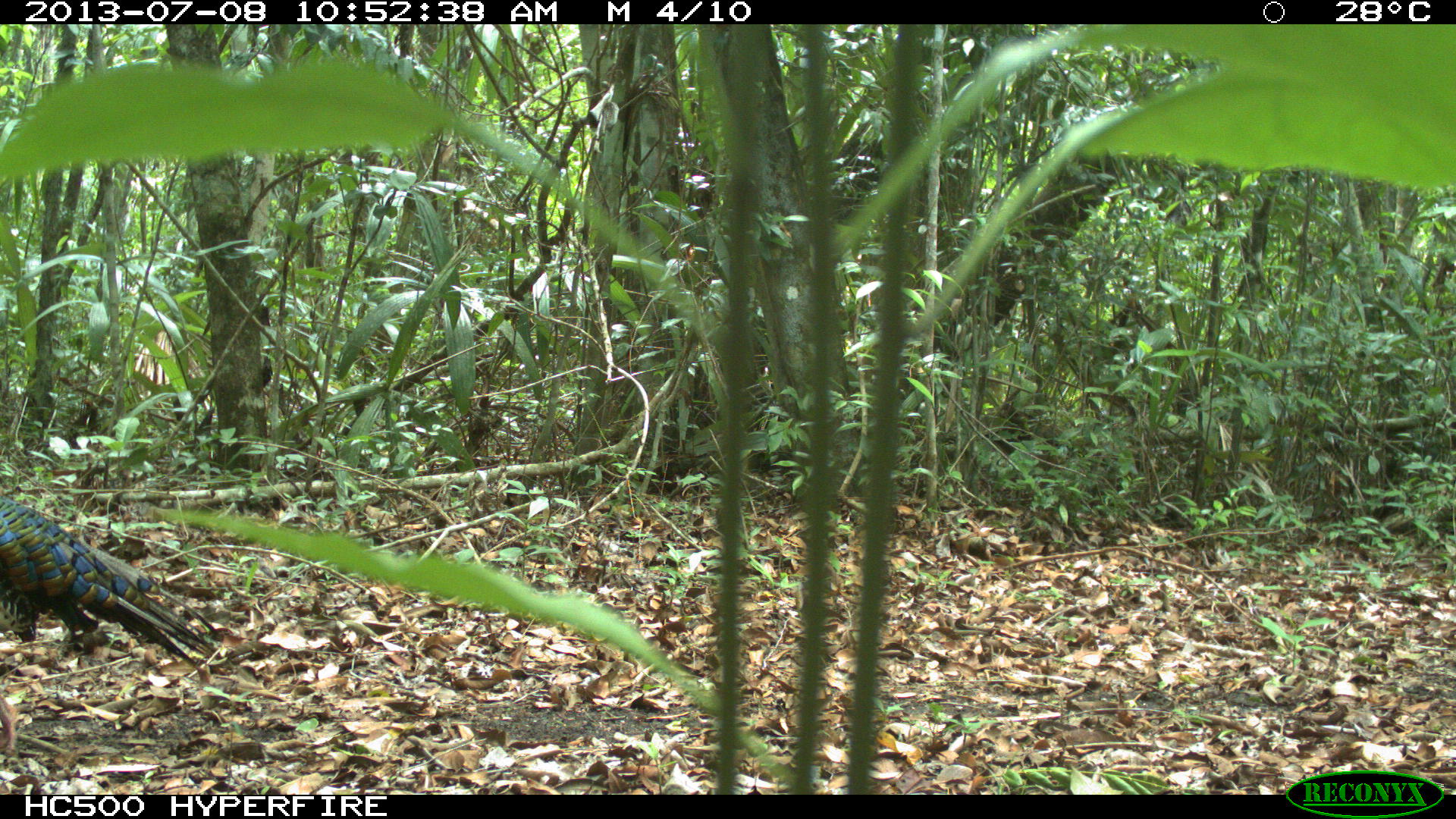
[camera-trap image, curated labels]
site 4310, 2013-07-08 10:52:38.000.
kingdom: Animalia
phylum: Chordata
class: Aves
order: Galliformes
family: Phasianidae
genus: Meleagris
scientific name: Meleagris ocellata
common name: ocellated turkey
Meleagris ocellata (ocellated turkey), count 1, sex male.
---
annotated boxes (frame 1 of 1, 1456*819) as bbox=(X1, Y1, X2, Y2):
meleagris ocellata: bbox=(0, 493, 224, 756)